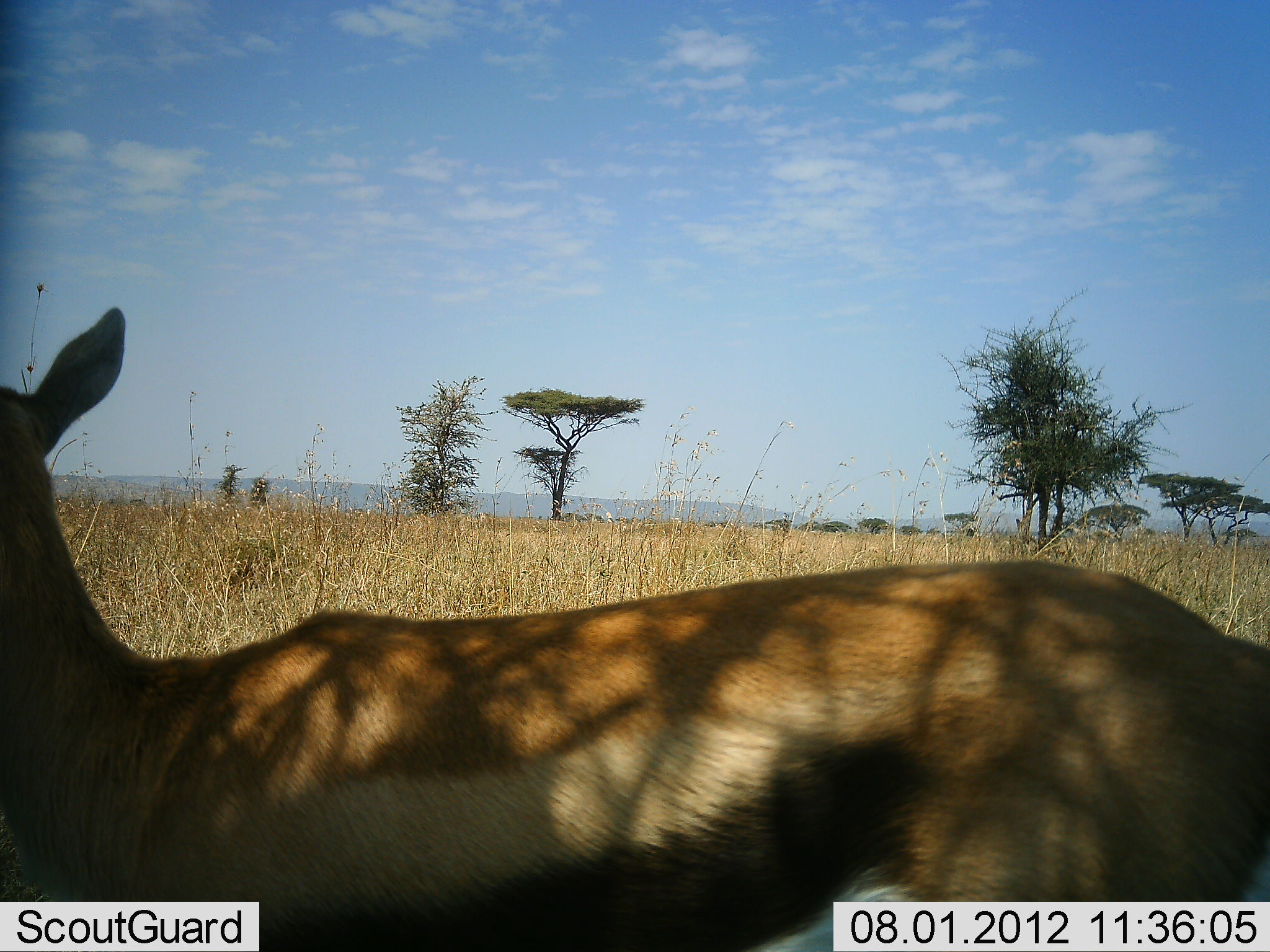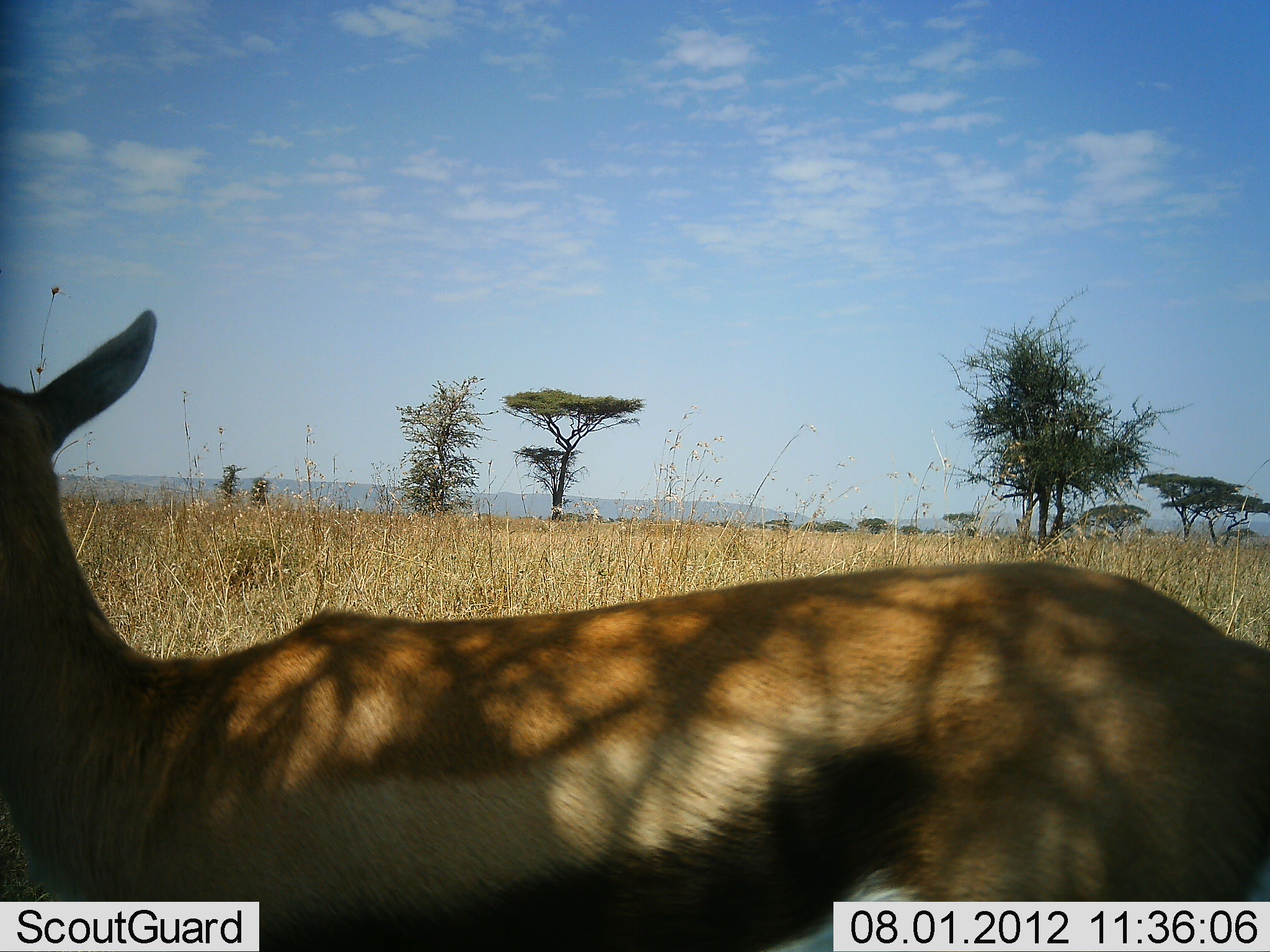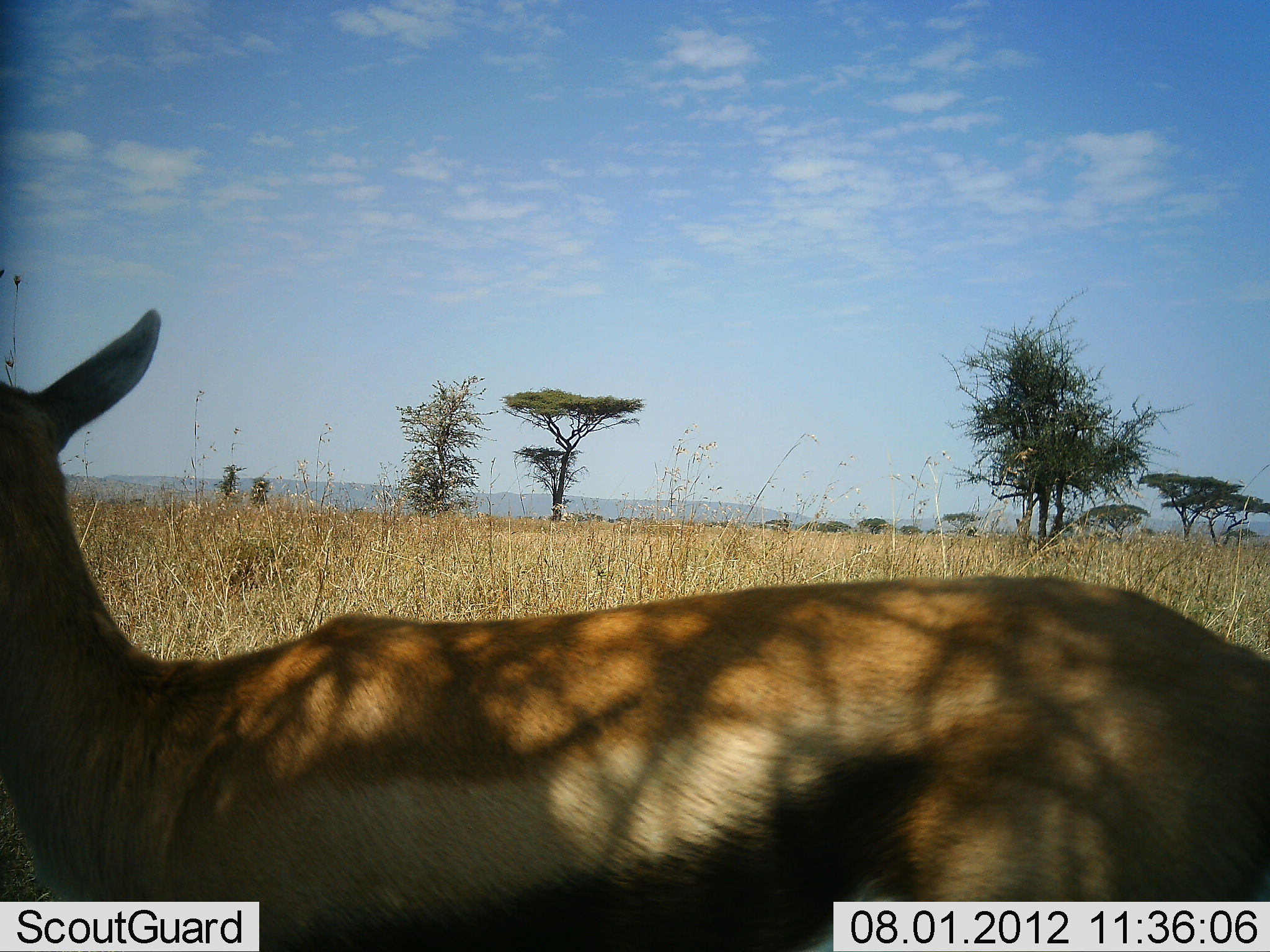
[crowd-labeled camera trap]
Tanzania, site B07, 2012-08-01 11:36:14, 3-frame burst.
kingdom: Animalia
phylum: Chordata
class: Mammalia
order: Artiodactyla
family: Bovidae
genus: Eudorcas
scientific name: Eudorcas thomsonii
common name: thomson's gazelle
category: gazellethomsons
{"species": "gazellethomsons (thomson's gazelle) (Eudorcas thomsonii)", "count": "1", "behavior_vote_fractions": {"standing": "100%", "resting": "0%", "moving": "0%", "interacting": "0%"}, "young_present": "0%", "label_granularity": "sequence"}